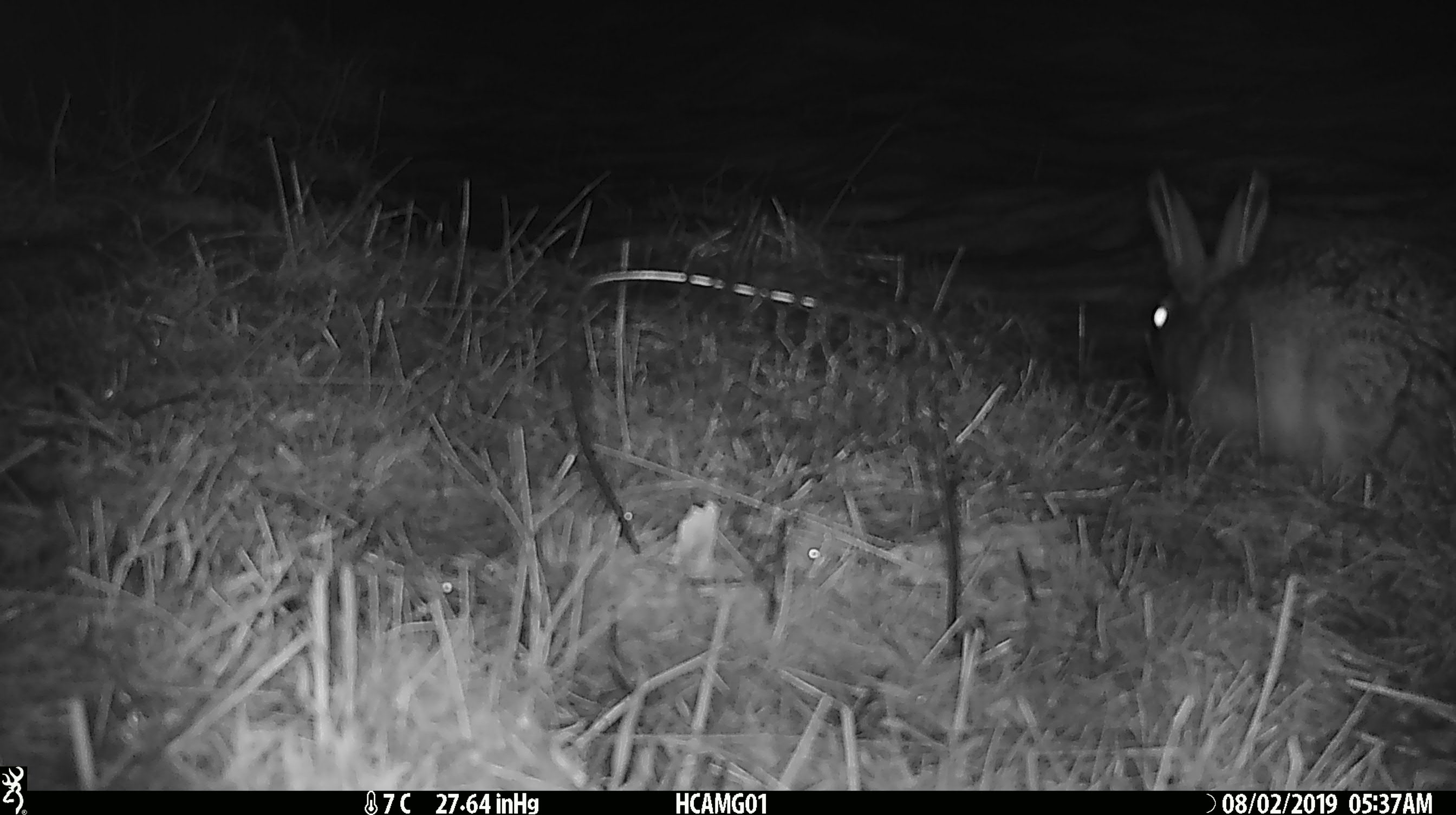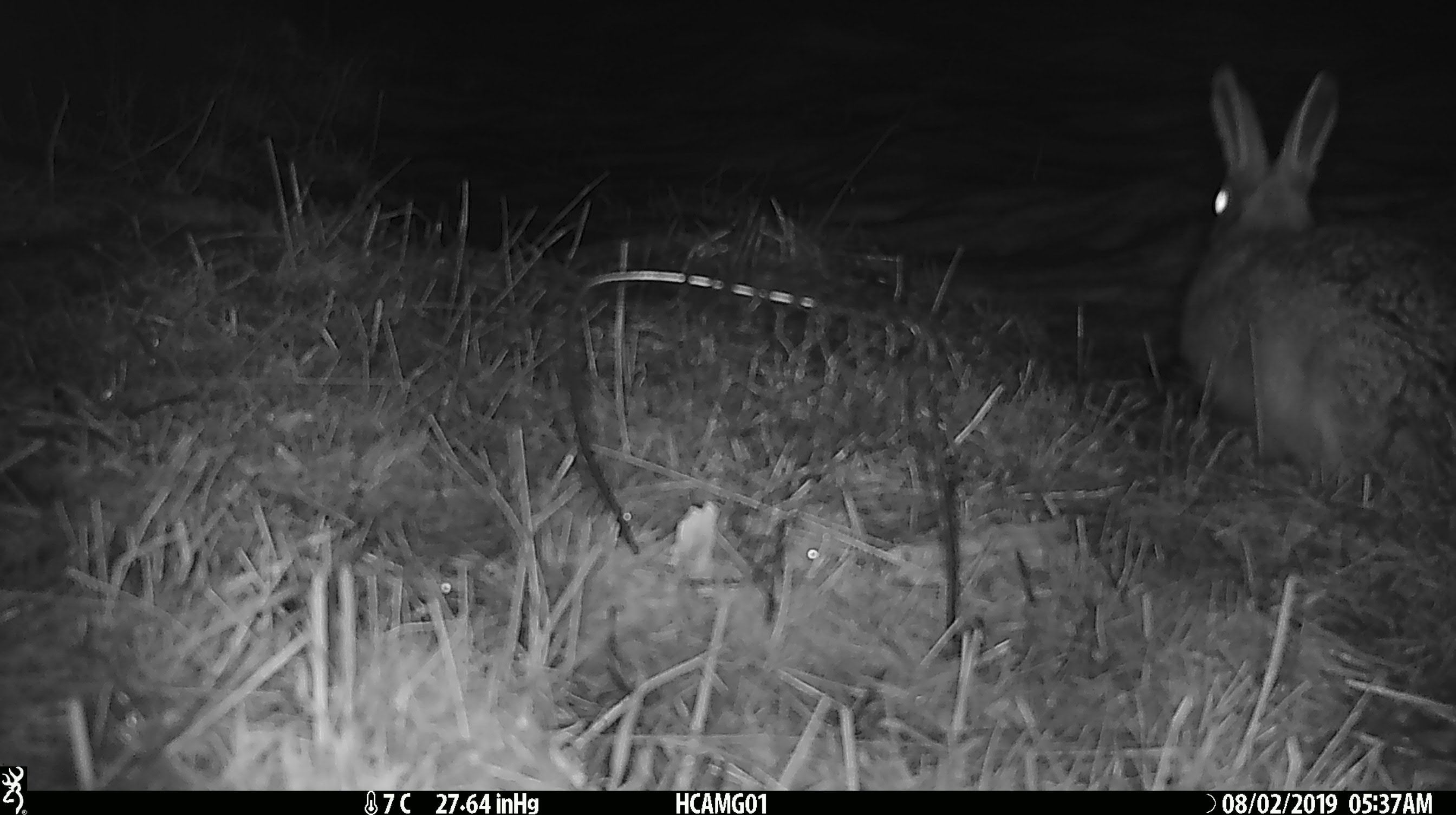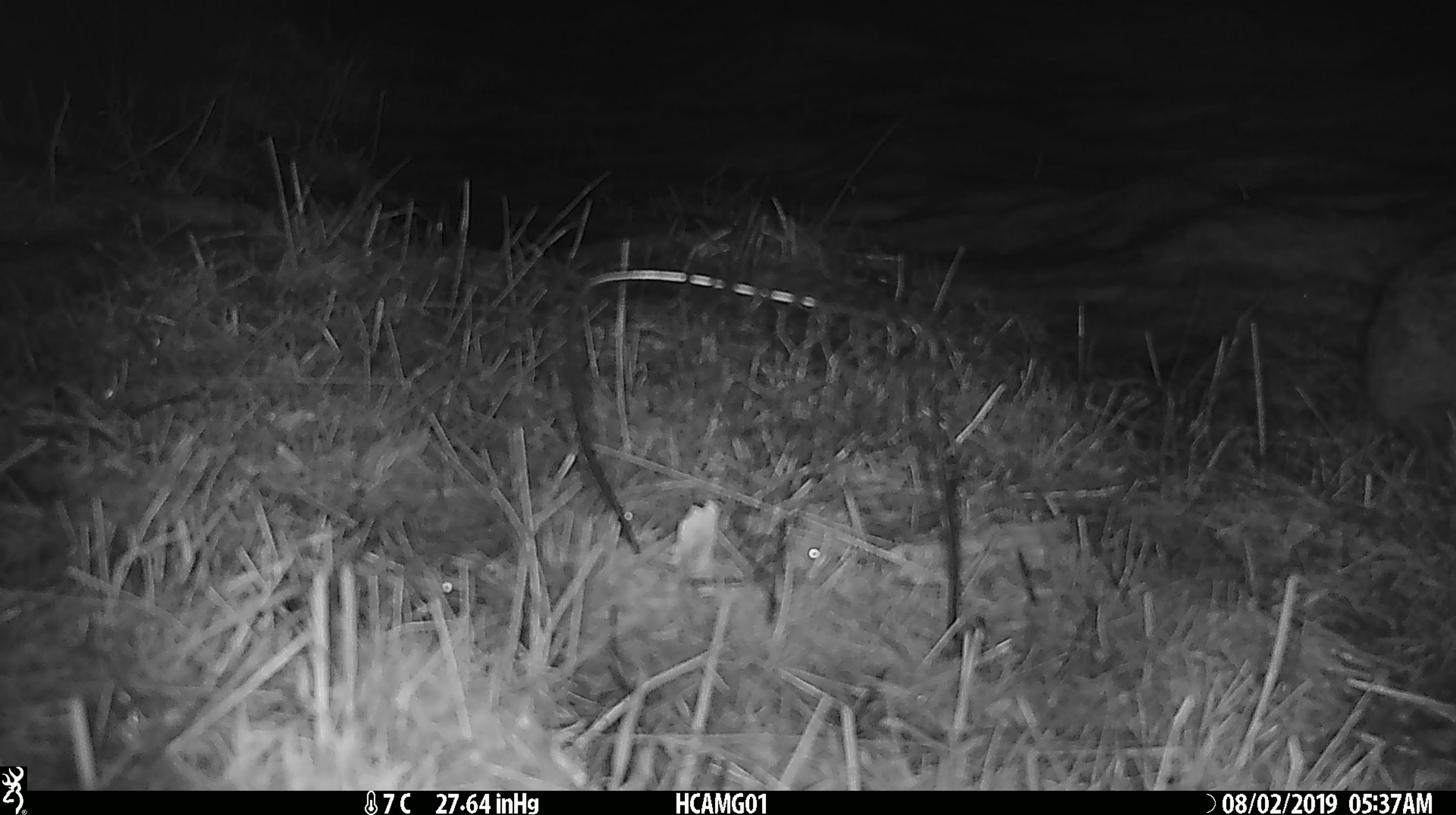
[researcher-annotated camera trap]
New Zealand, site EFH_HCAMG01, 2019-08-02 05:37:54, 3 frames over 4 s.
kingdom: Animalia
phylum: Chordata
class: Mammalia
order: Lagomorpha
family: Leporidae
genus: Lepus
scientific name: Lepus europaeus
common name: brown hare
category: hare